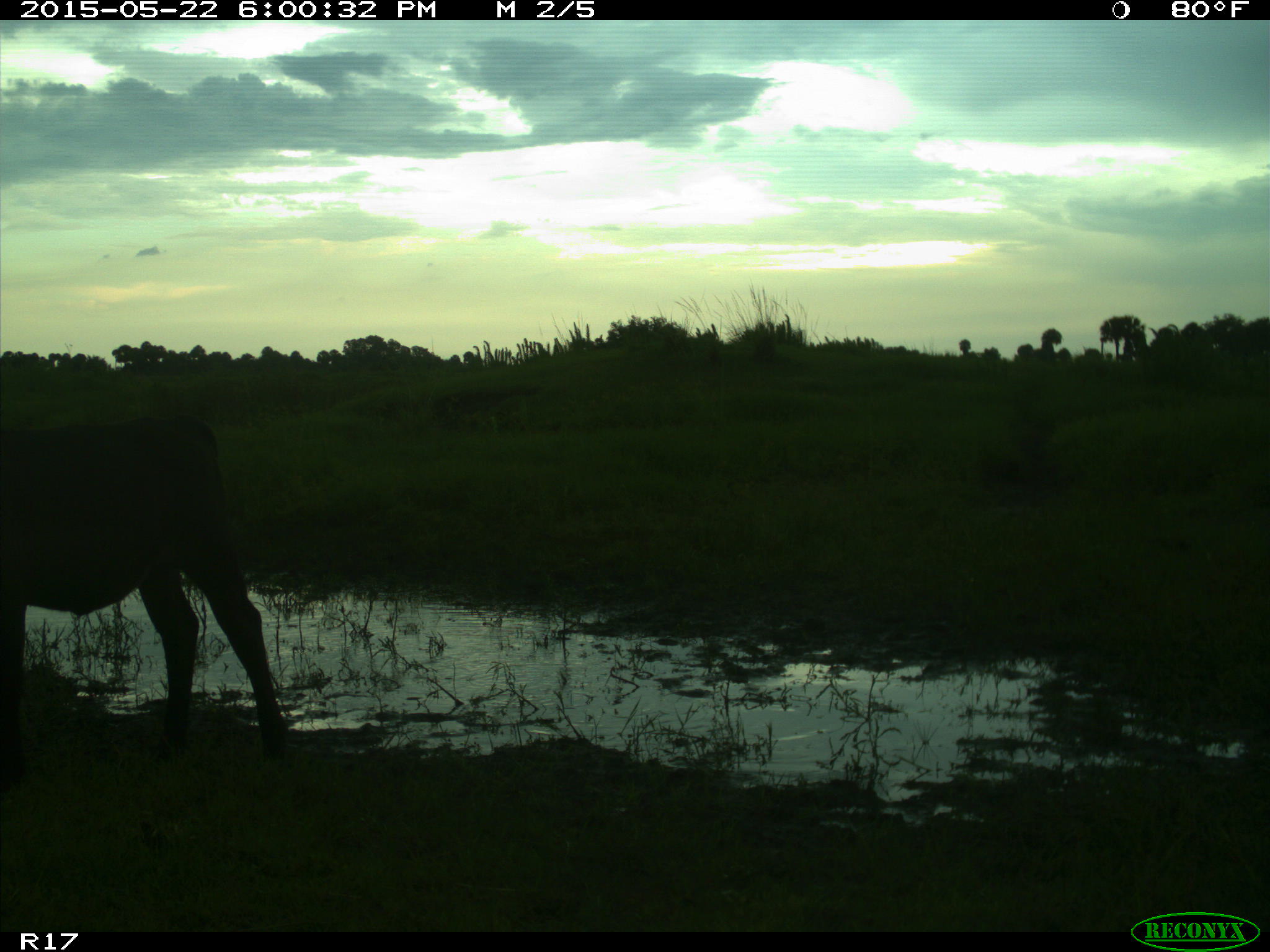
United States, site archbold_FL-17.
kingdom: Animalia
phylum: Chordata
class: Mammalia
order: Artiodactyla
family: Bovidae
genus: Bos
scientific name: Bos taurus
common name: domestic cow